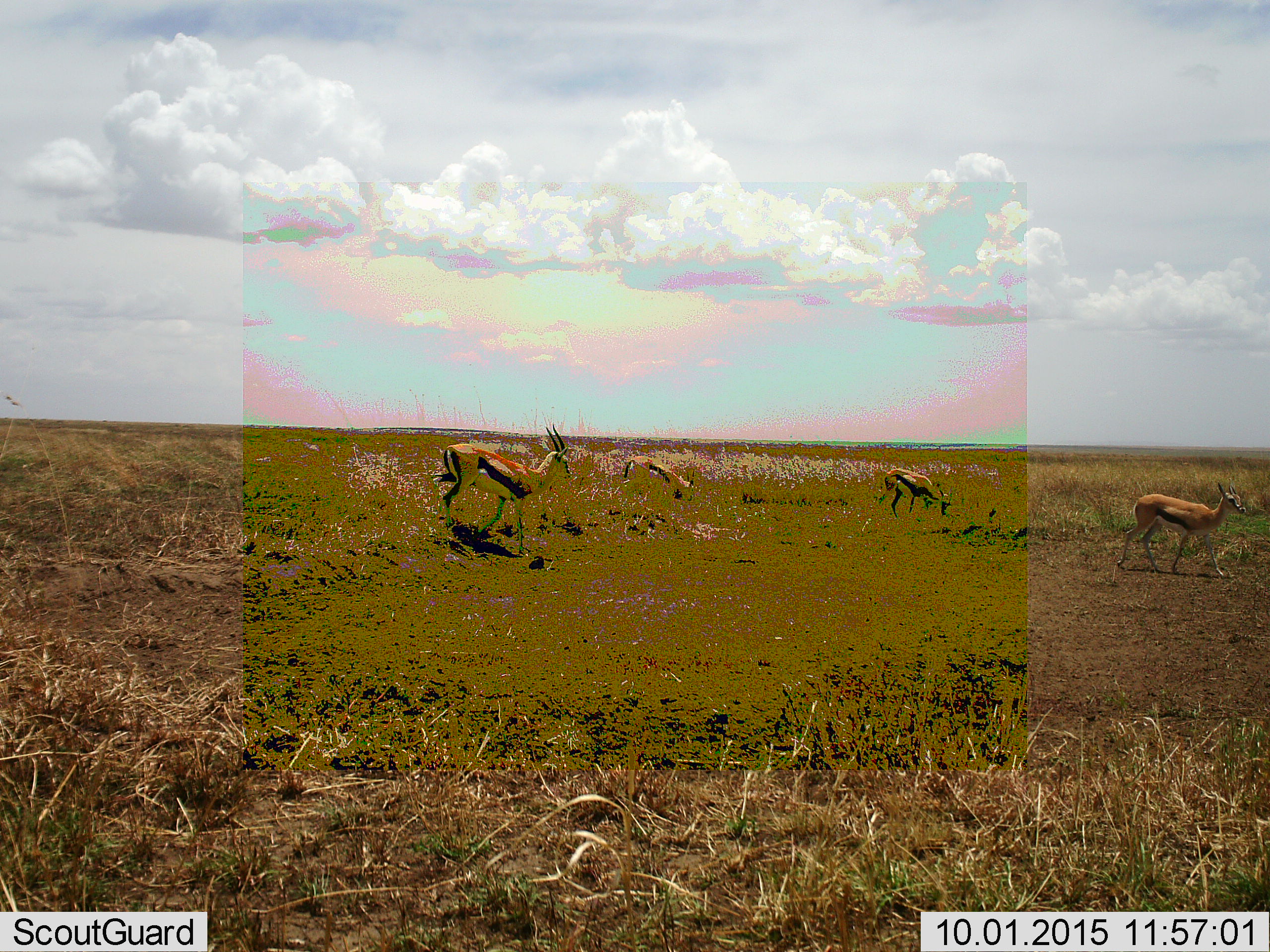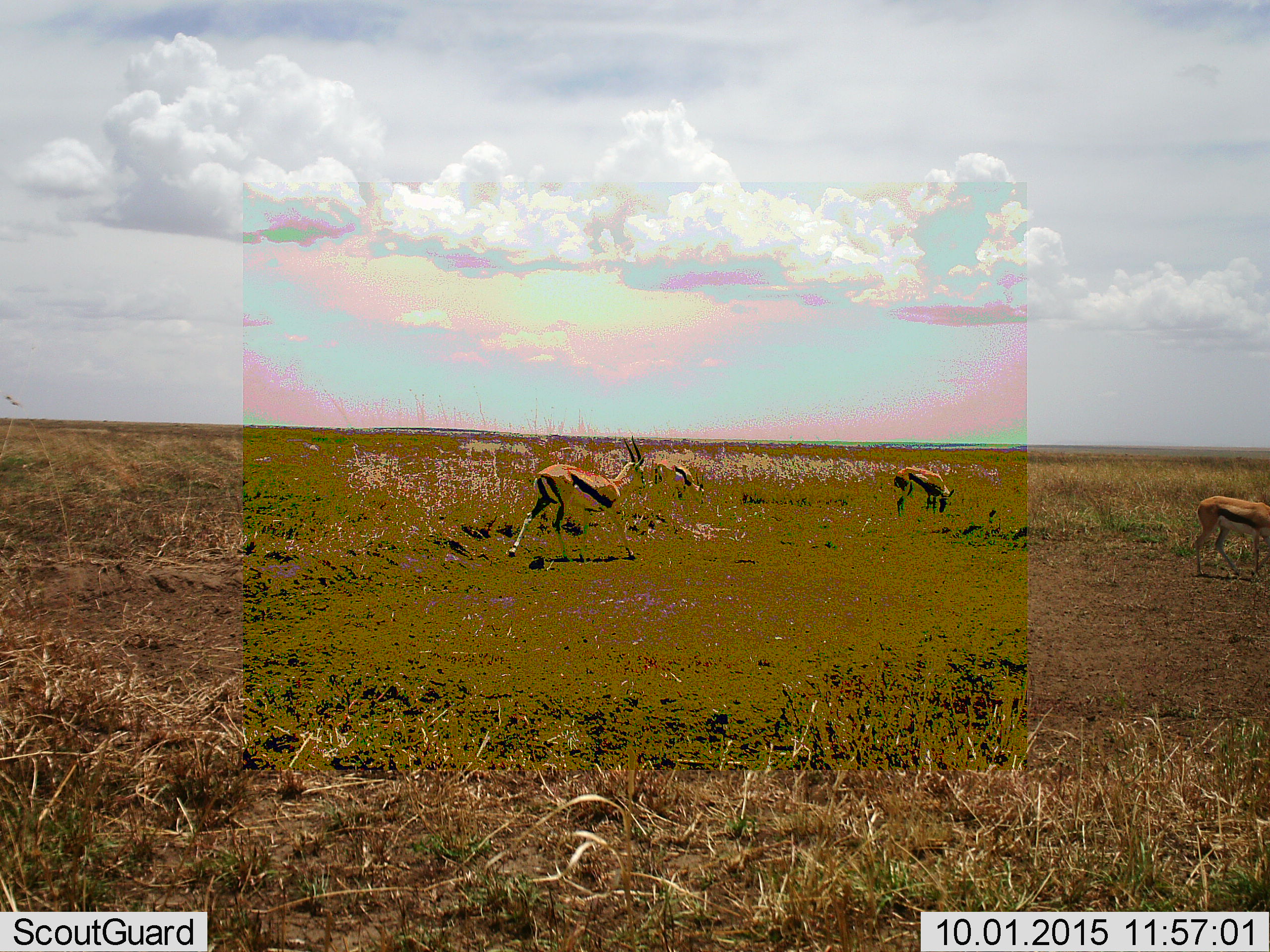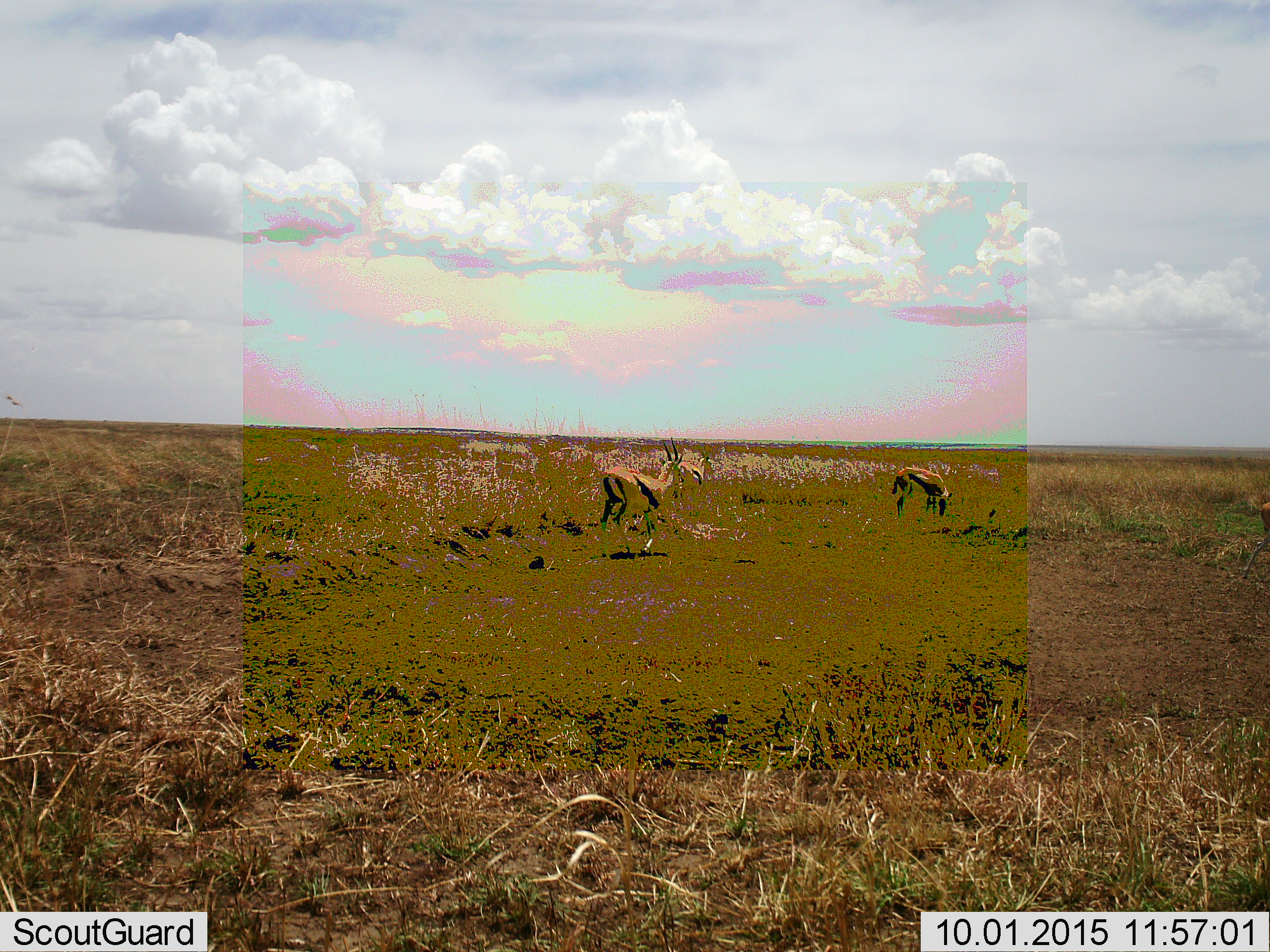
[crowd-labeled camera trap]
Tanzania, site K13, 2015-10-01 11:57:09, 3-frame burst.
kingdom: Animalia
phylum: Chordata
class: Mammalia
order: Artiodactyla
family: Bovidae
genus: Eudorcas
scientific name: Eudorcas thomsonii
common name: thomson's gazelle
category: gazellethomsons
Gazellethomsons (thomson's gazelle) (Eudorcas thomsonii), count 4. Behavior (volunteer vote fractions): standing 33%, resting 0%, moving 100%, interacting 0%. Young present (vote fraction): 11%. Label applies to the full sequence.